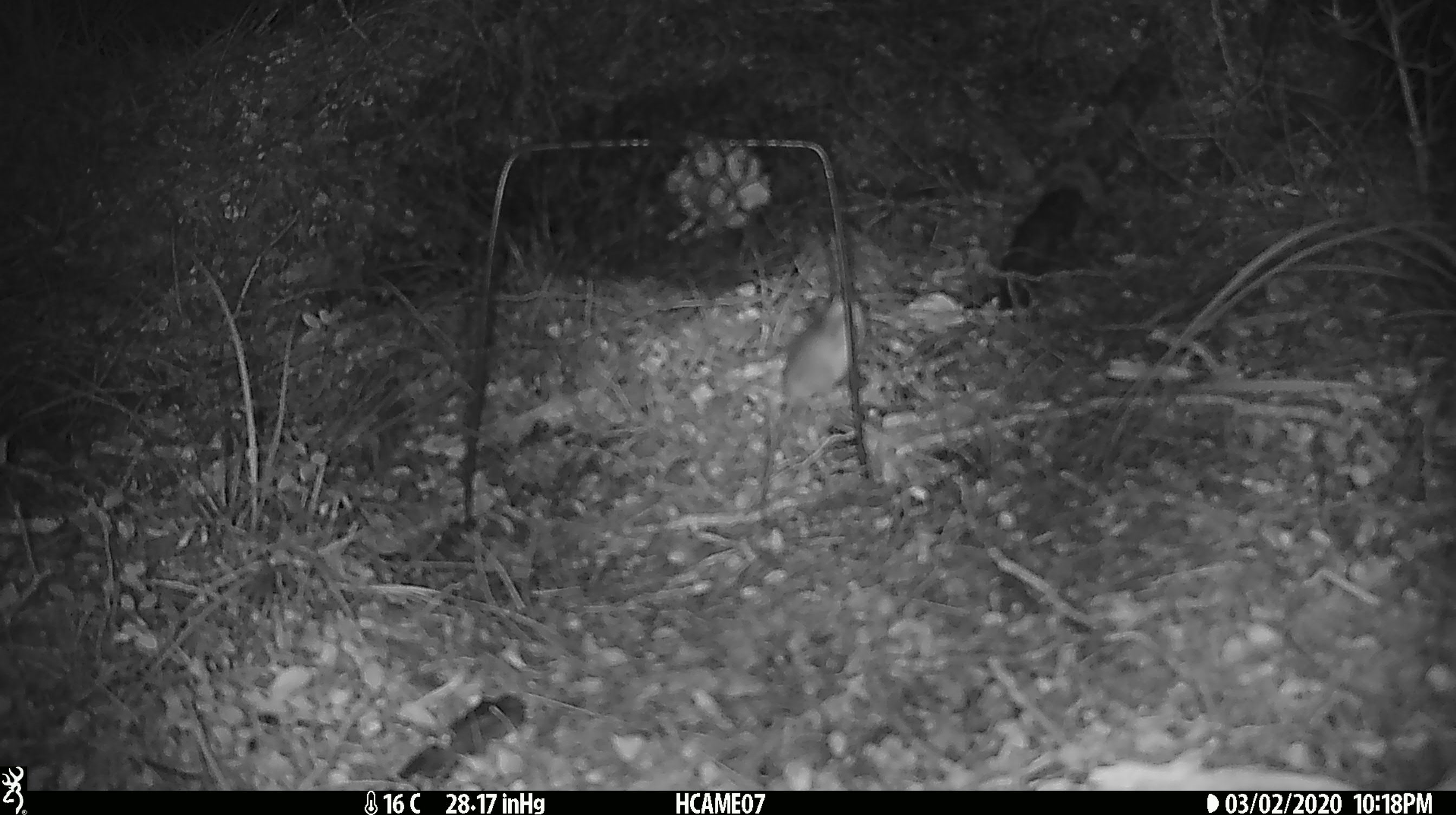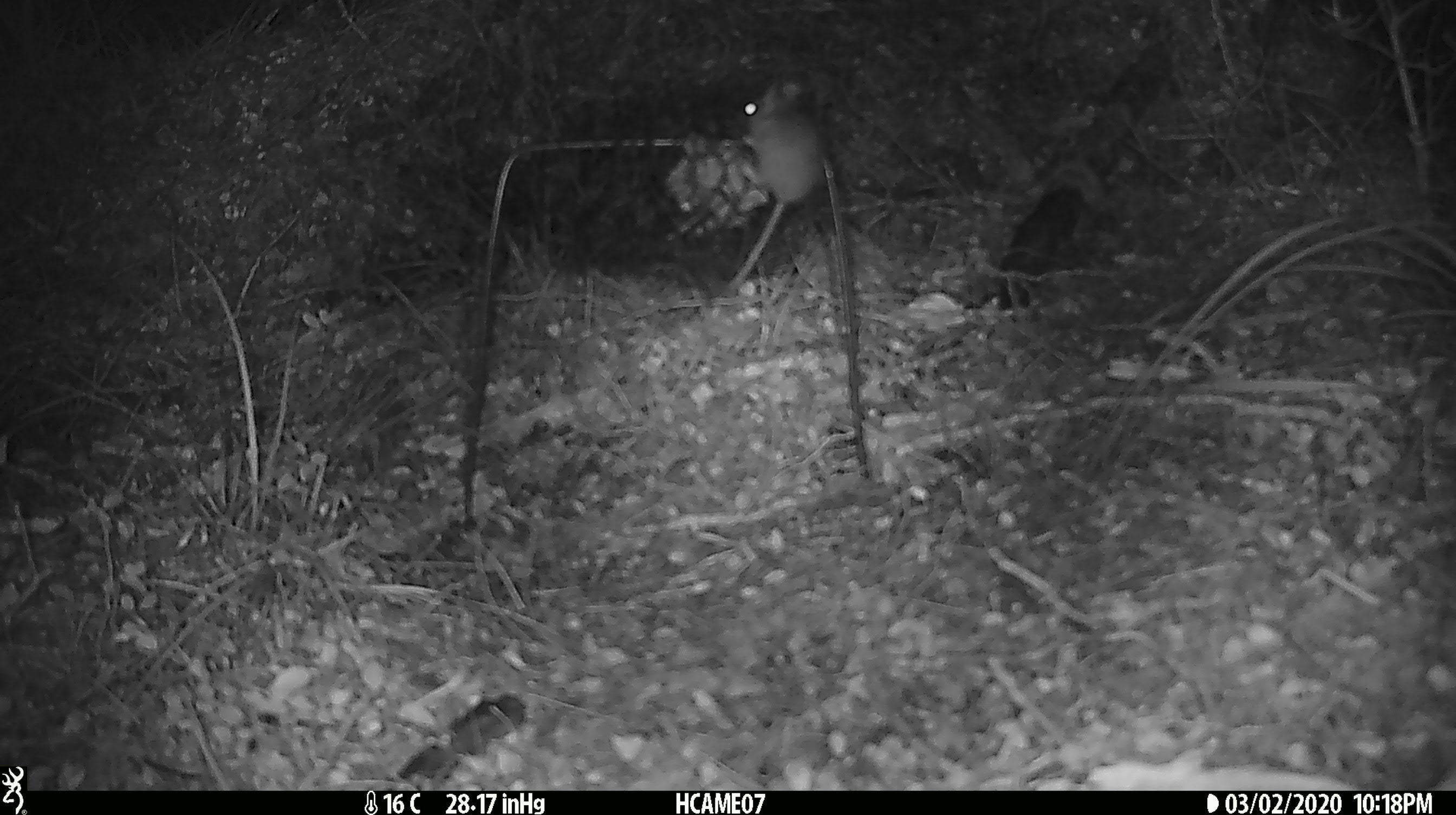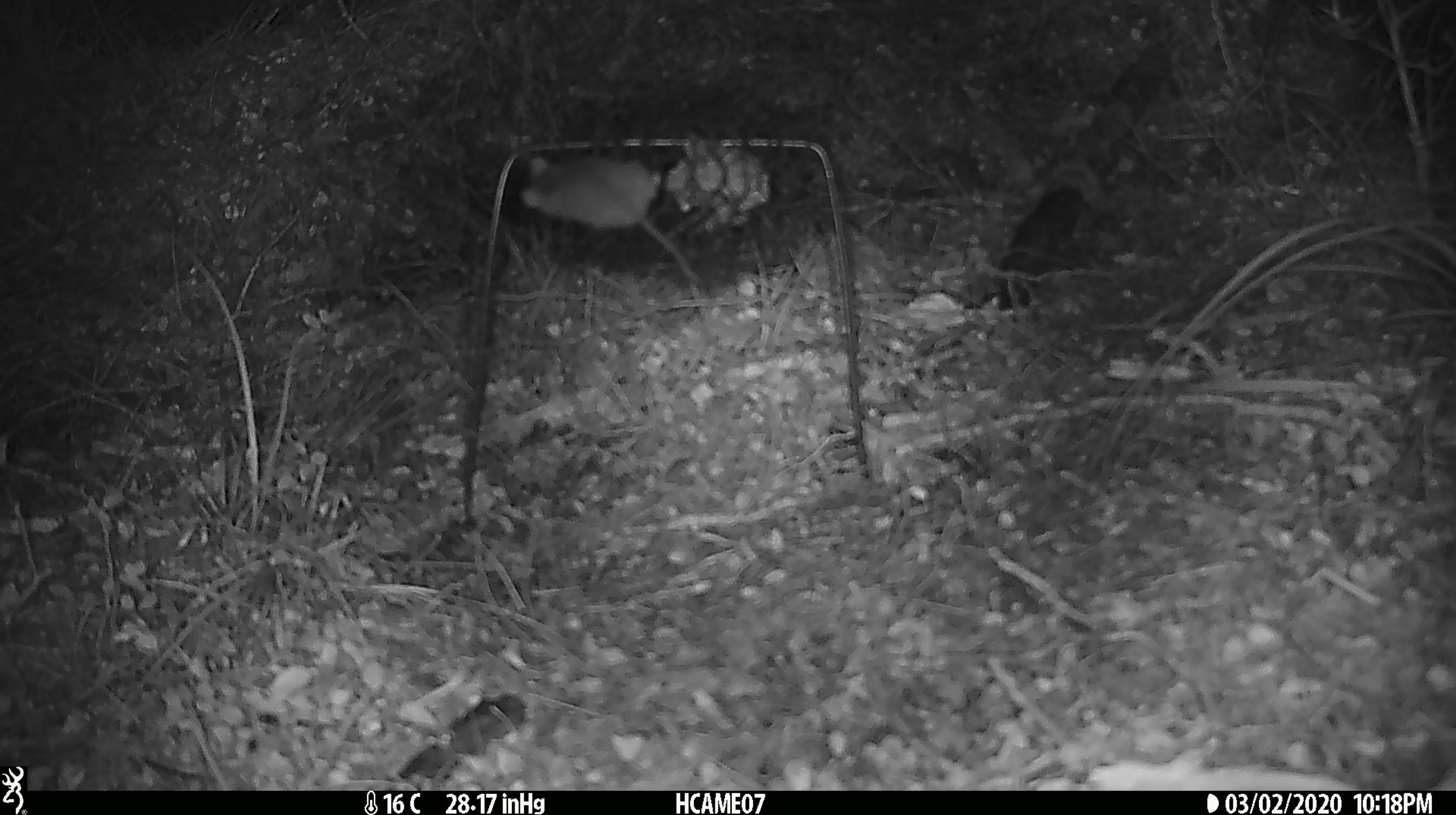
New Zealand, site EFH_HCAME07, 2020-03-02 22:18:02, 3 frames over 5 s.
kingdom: Animalia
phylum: Chordata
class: Mammalia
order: Rodentia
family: Muridae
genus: Mus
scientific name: Mus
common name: mouse